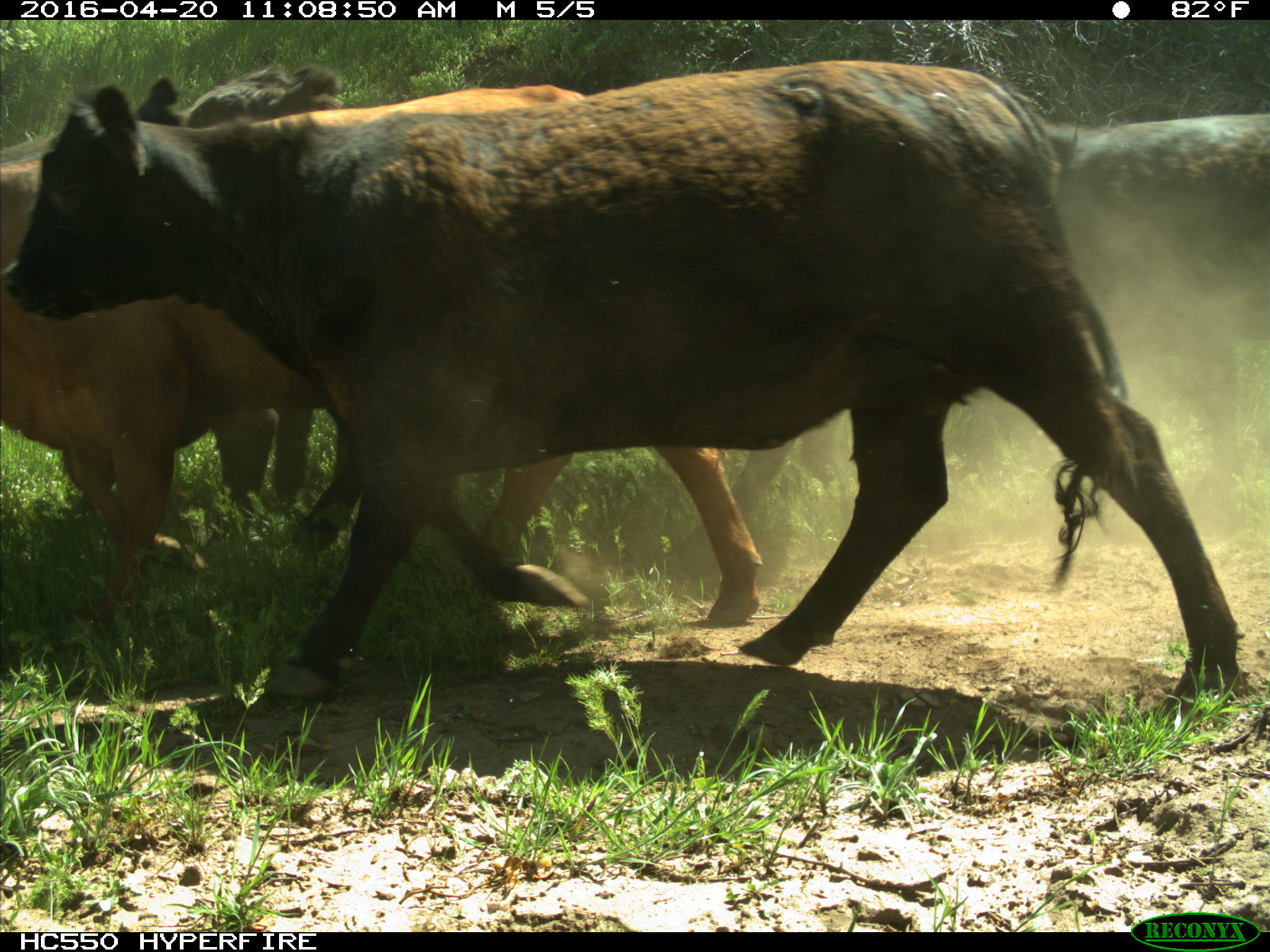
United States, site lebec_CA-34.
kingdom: Animalia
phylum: Chordata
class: Mammalia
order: Artiodactyla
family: Bovidae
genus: Bos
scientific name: Bos taurus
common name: domestic cow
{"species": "Bos taurus (domestic cow)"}